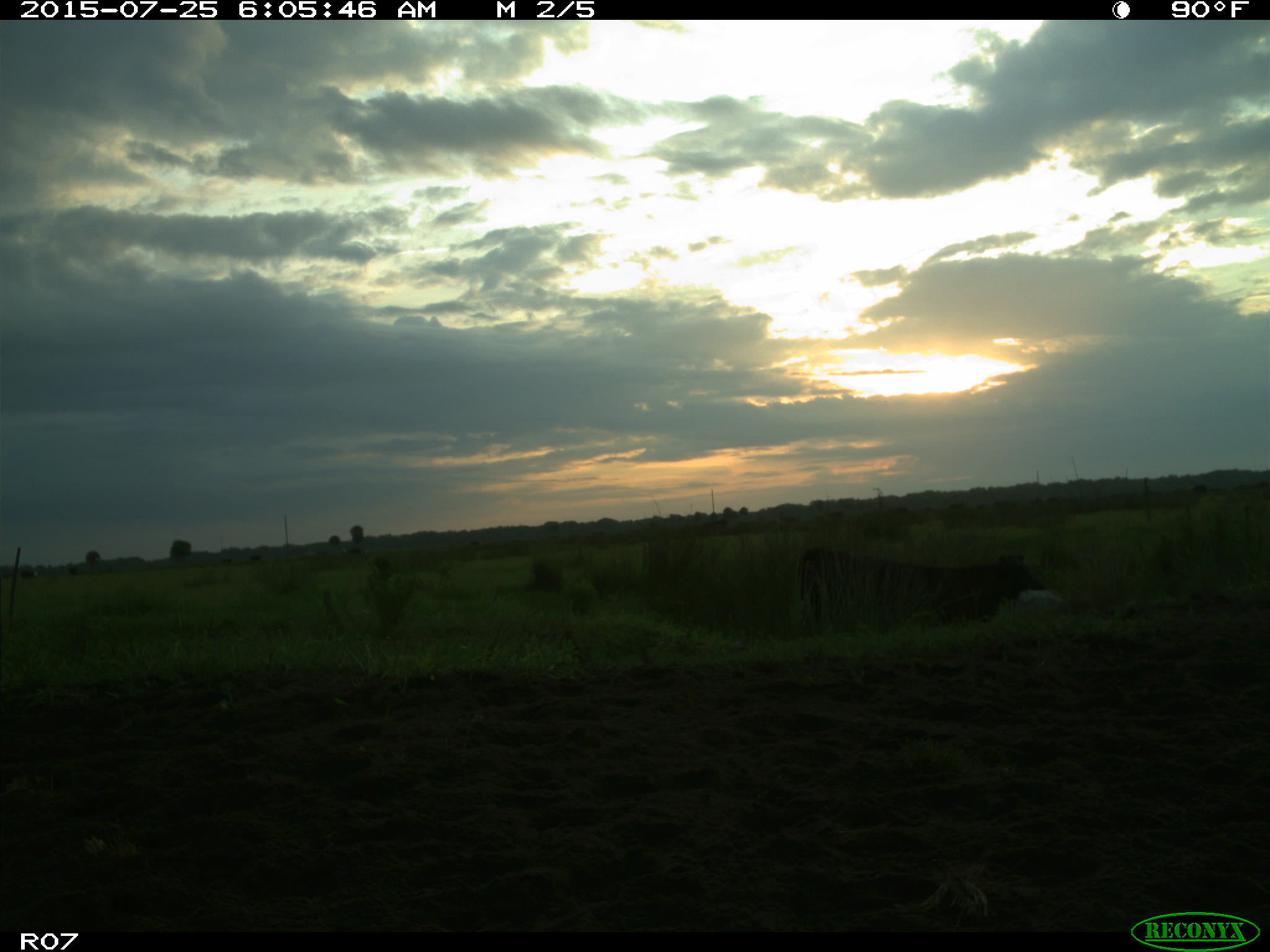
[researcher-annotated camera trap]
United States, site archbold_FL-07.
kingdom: Animalia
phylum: Chordata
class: Mammalia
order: Artiodactyla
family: Bovidae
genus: Bos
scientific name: Bos taurus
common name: domestic cow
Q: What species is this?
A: Bos taurus (domestic cow).